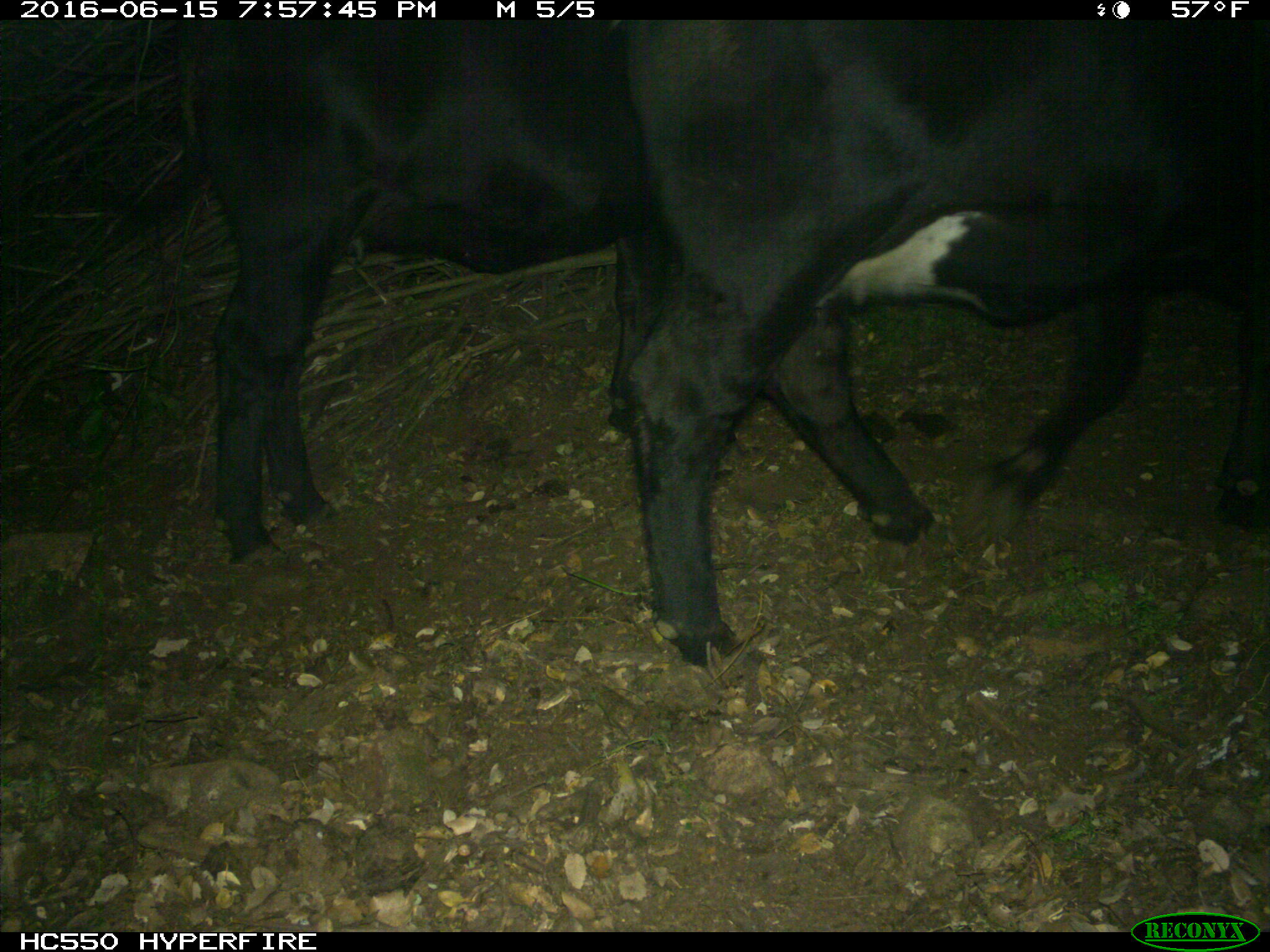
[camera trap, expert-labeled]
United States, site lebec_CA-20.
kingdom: Animalia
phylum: Chordata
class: Mammalia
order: Artiodactyla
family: Bovidae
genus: Bos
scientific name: Bos taurus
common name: domestic cow